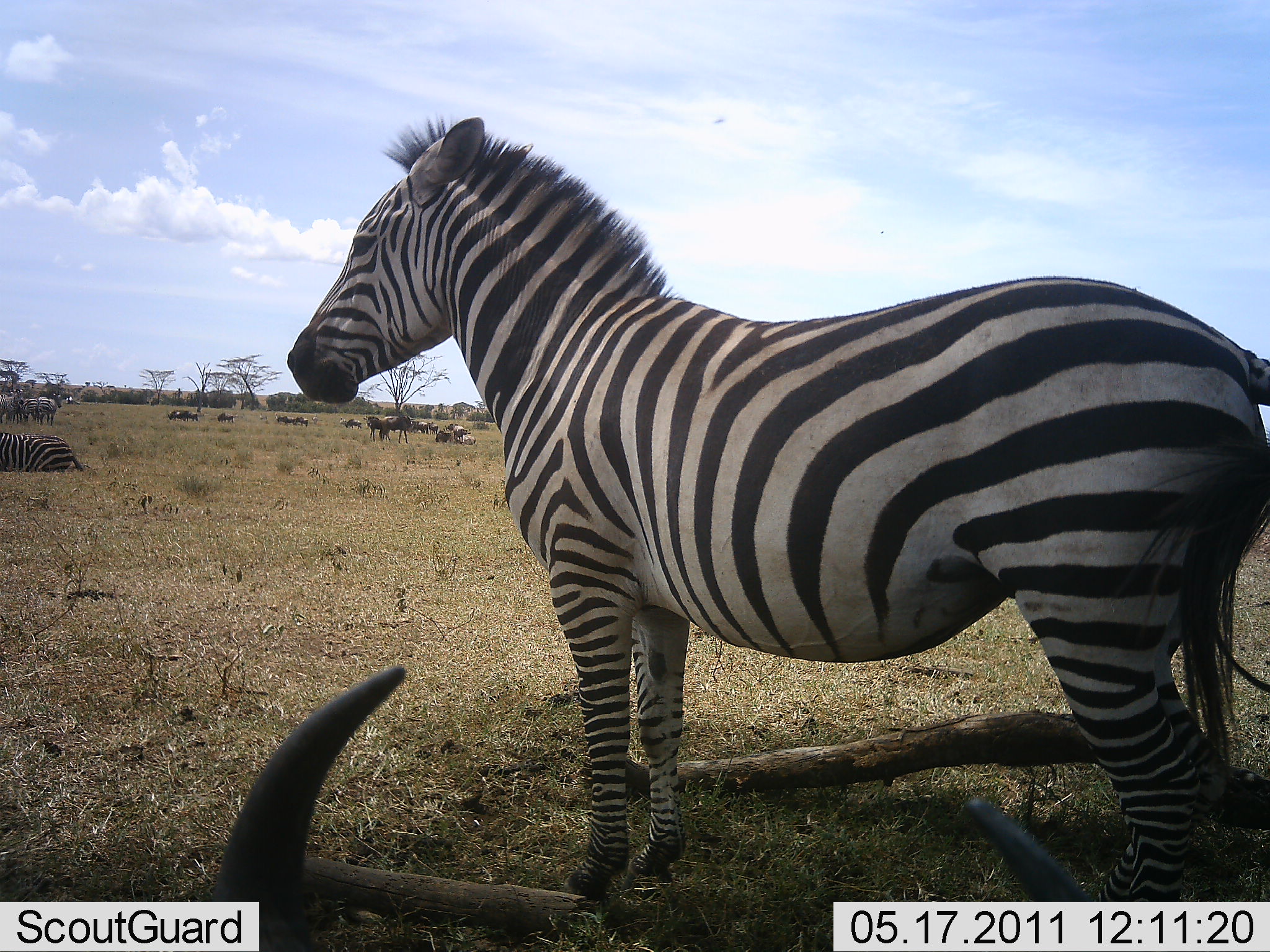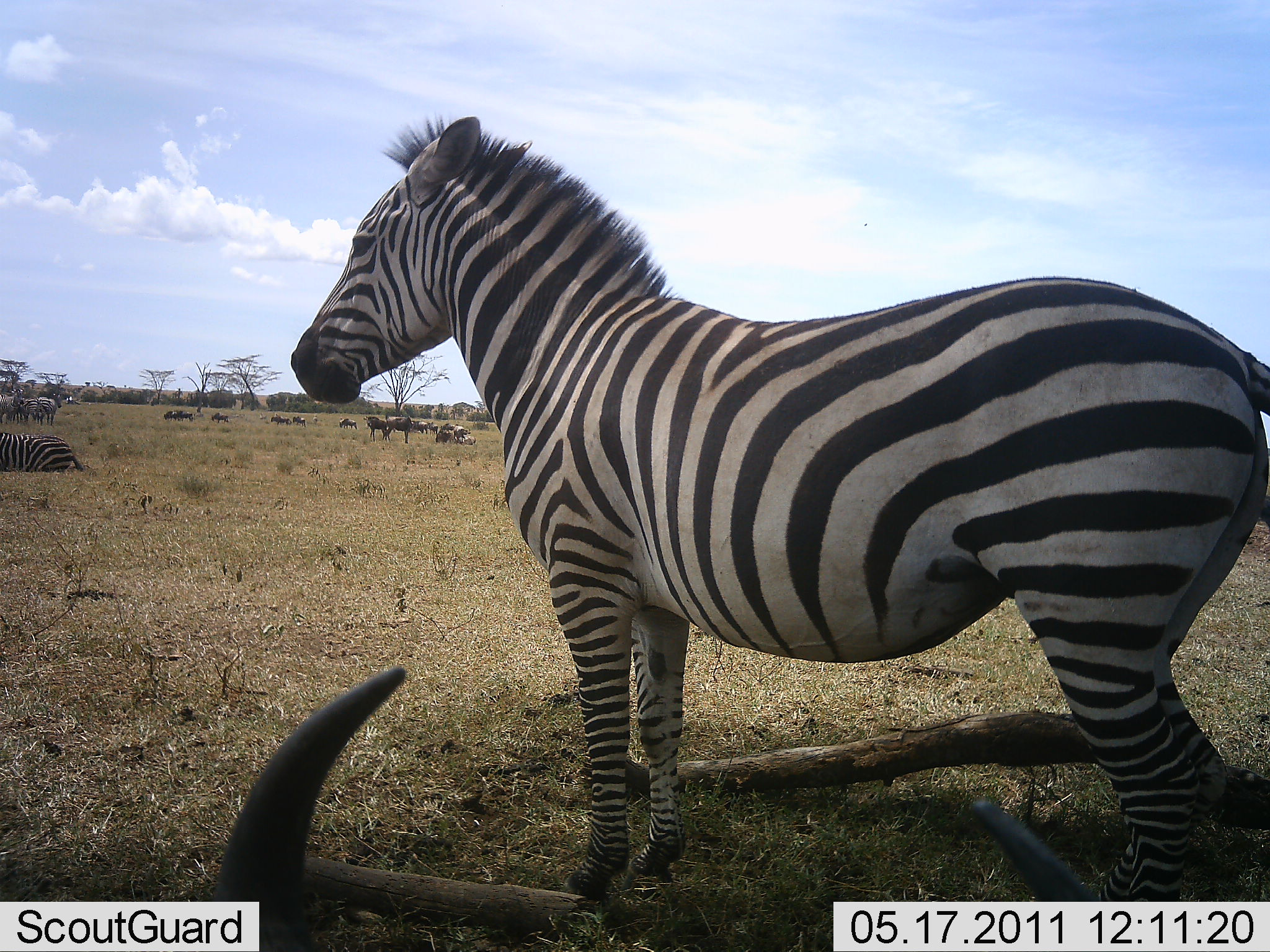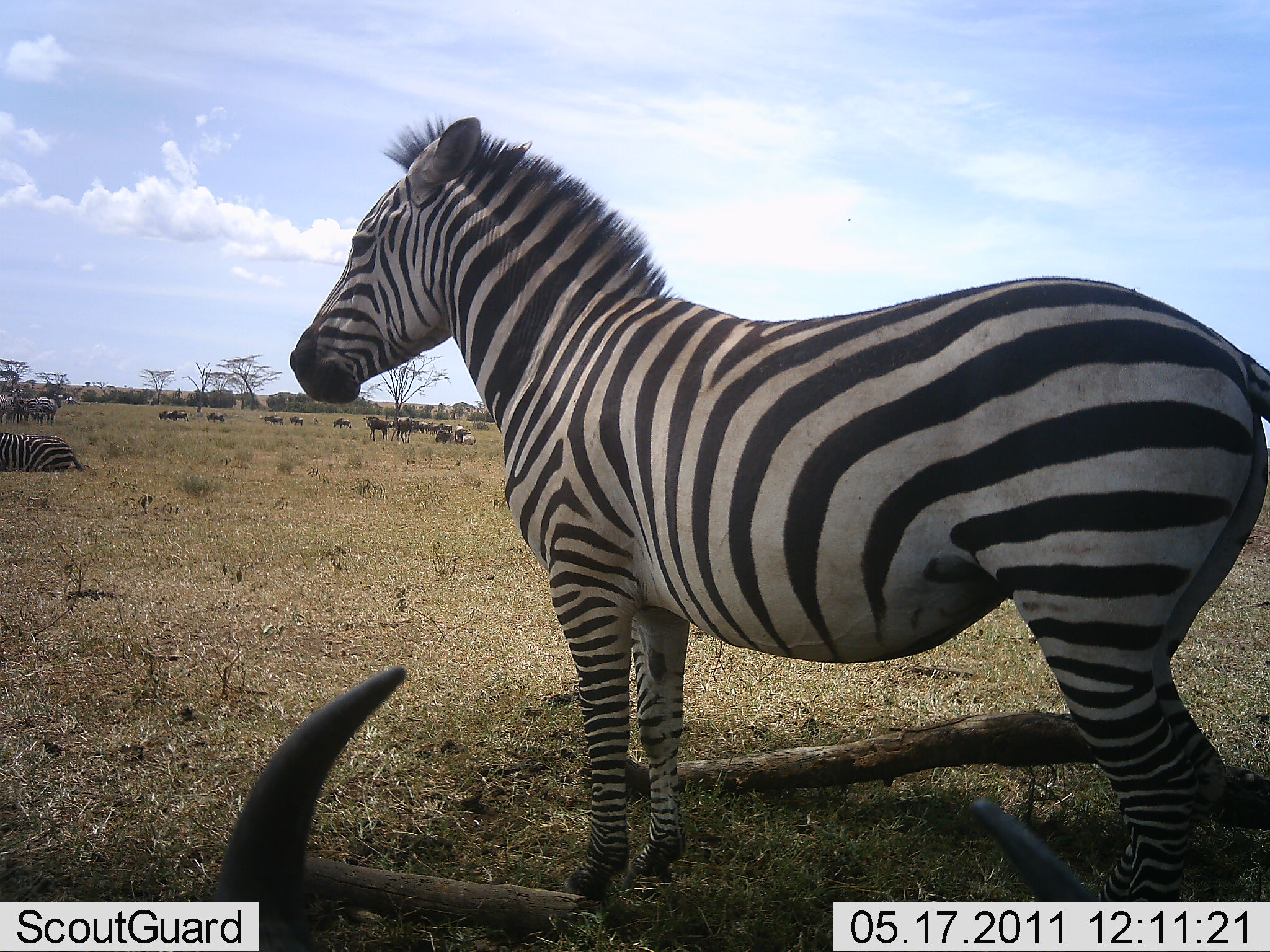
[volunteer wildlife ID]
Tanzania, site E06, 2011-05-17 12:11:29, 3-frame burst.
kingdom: Animalia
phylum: Chordata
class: Mammalia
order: Artiodactyla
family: Bovidae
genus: Connochaetes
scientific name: Connochaetes taurinus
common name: blue wildebeest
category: wildebeest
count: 11-50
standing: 33%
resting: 75%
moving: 67%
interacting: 0%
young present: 0%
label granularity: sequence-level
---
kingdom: Animalia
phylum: Chordata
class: Mammalia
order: Perissodactyla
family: Equidae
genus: Equus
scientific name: Equus quagga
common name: plains zebra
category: zebra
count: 3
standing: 95%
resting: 57%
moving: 10%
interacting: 0%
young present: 0%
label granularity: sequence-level